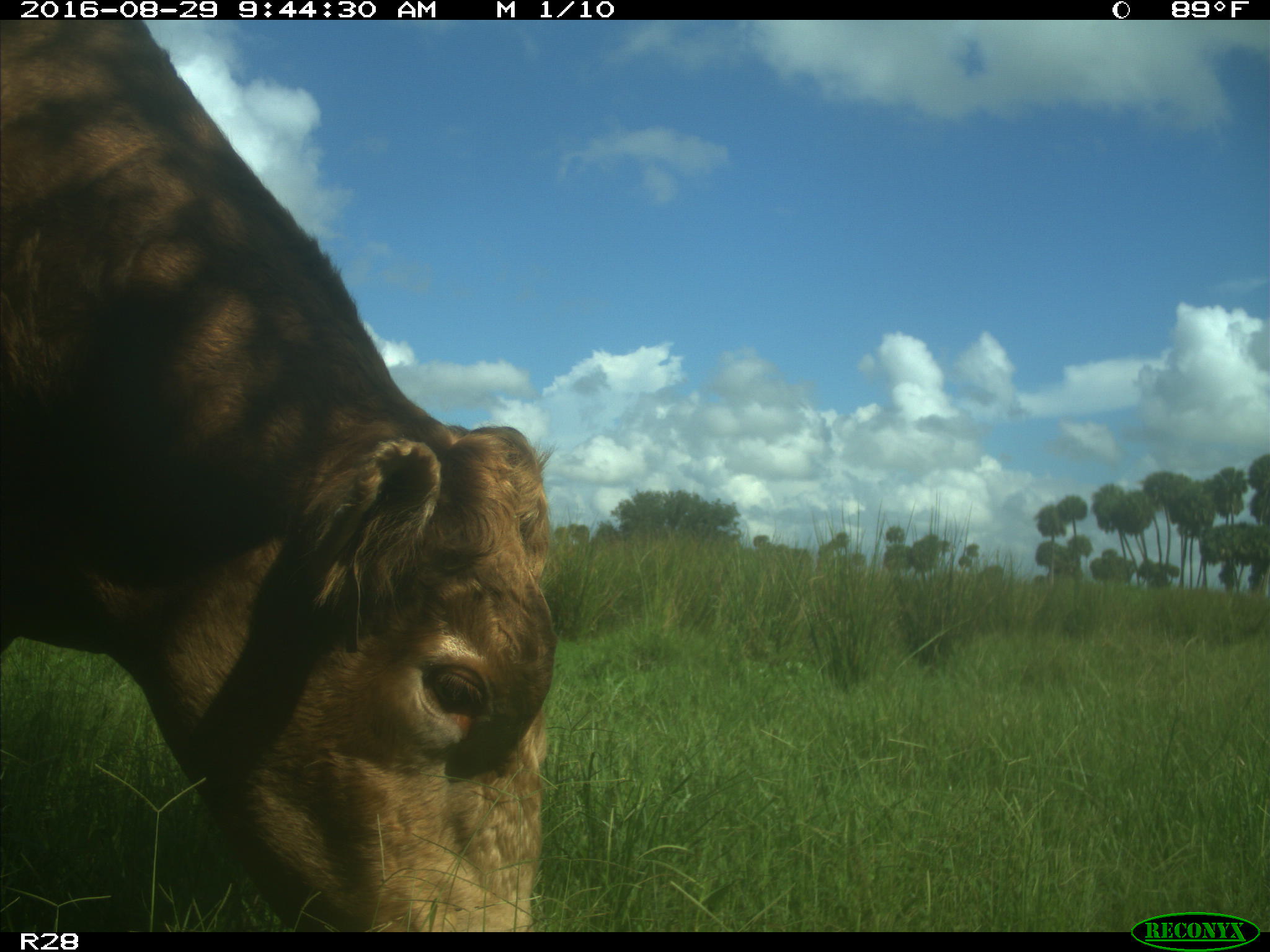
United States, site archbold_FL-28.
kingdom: Animalia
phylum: Chordata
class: Mammalia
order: Artiodactyla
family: Bovidae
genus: Bos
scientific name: Bos taurus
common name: domestic cow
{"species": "Bos taurus (domestic cow)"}